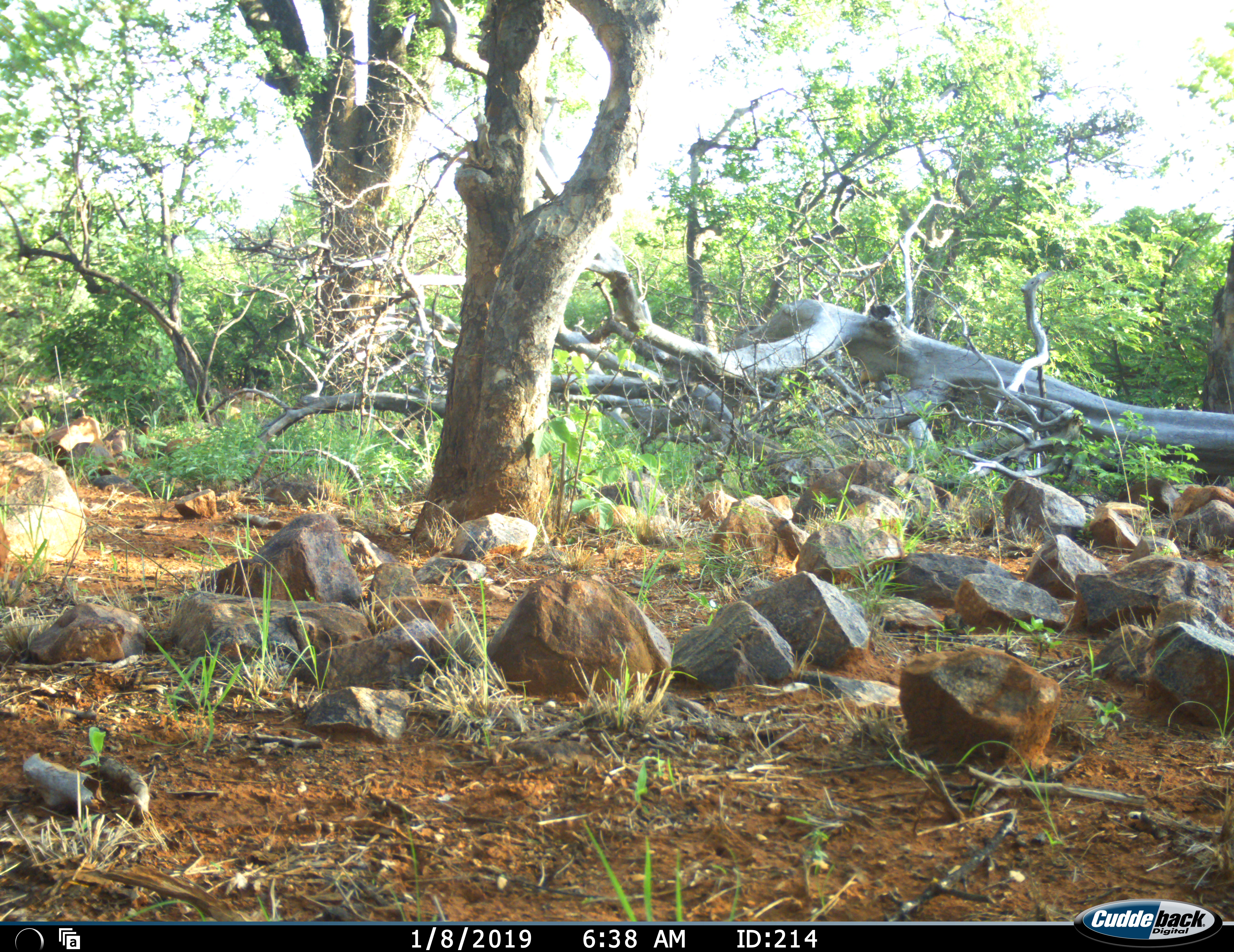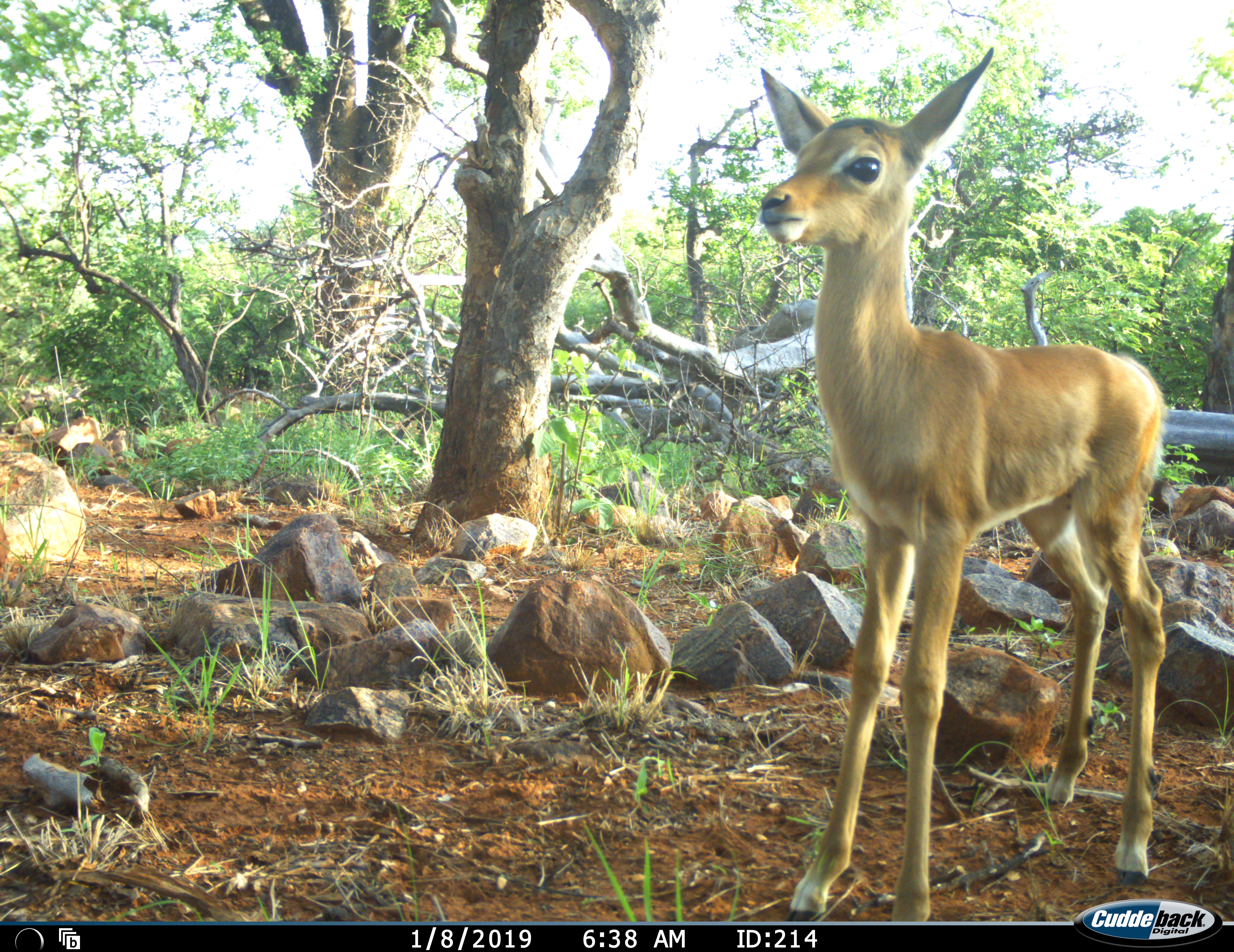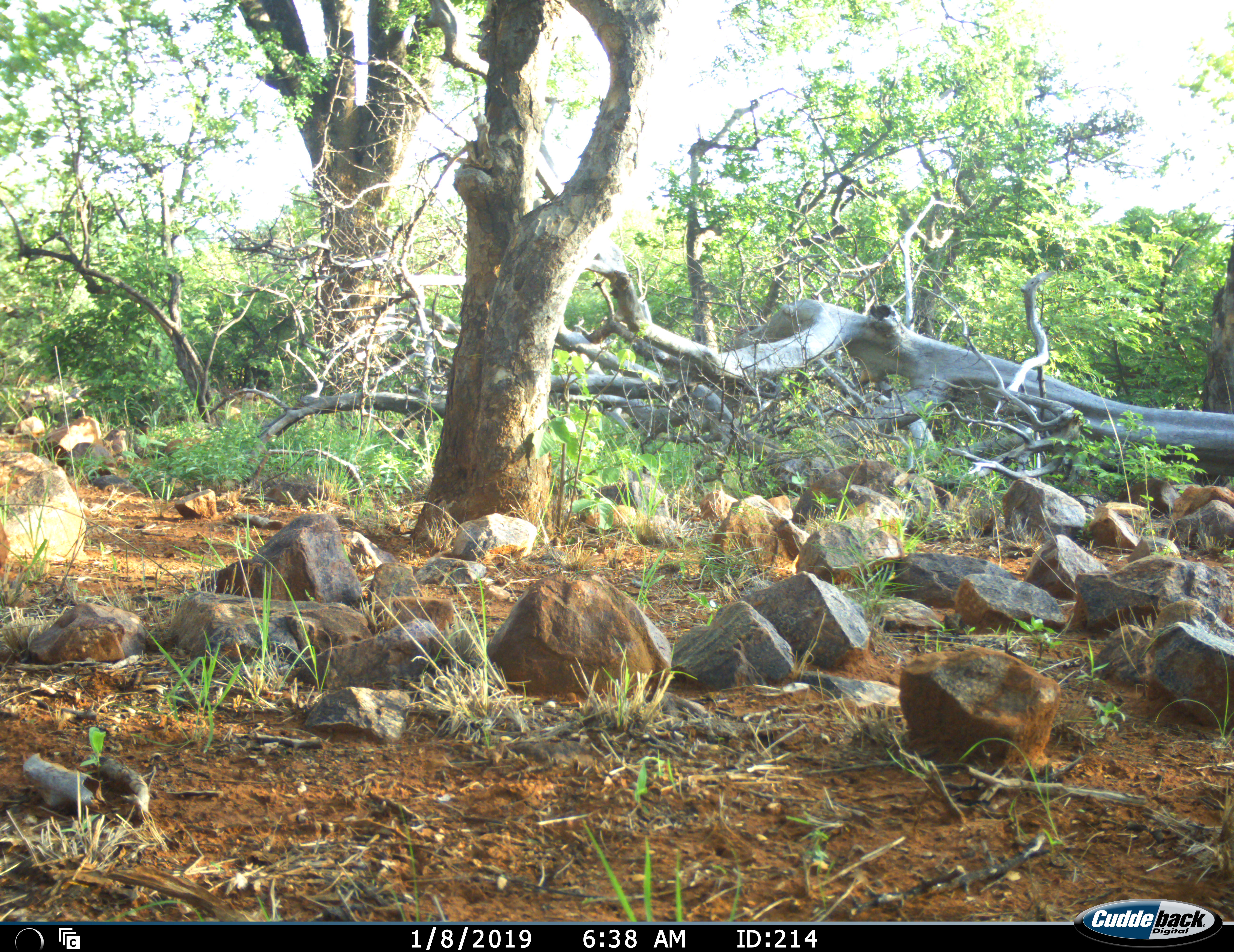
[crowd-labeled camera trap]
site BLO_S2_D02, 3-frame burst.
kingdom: Animalia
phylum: Chordata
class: Mammalia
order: Artiodactyla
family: Bovidae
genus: Aepyceros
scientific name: Aepyceros melampus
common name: impala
Impala (Aepyceros melampus), count 1. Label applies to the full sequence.